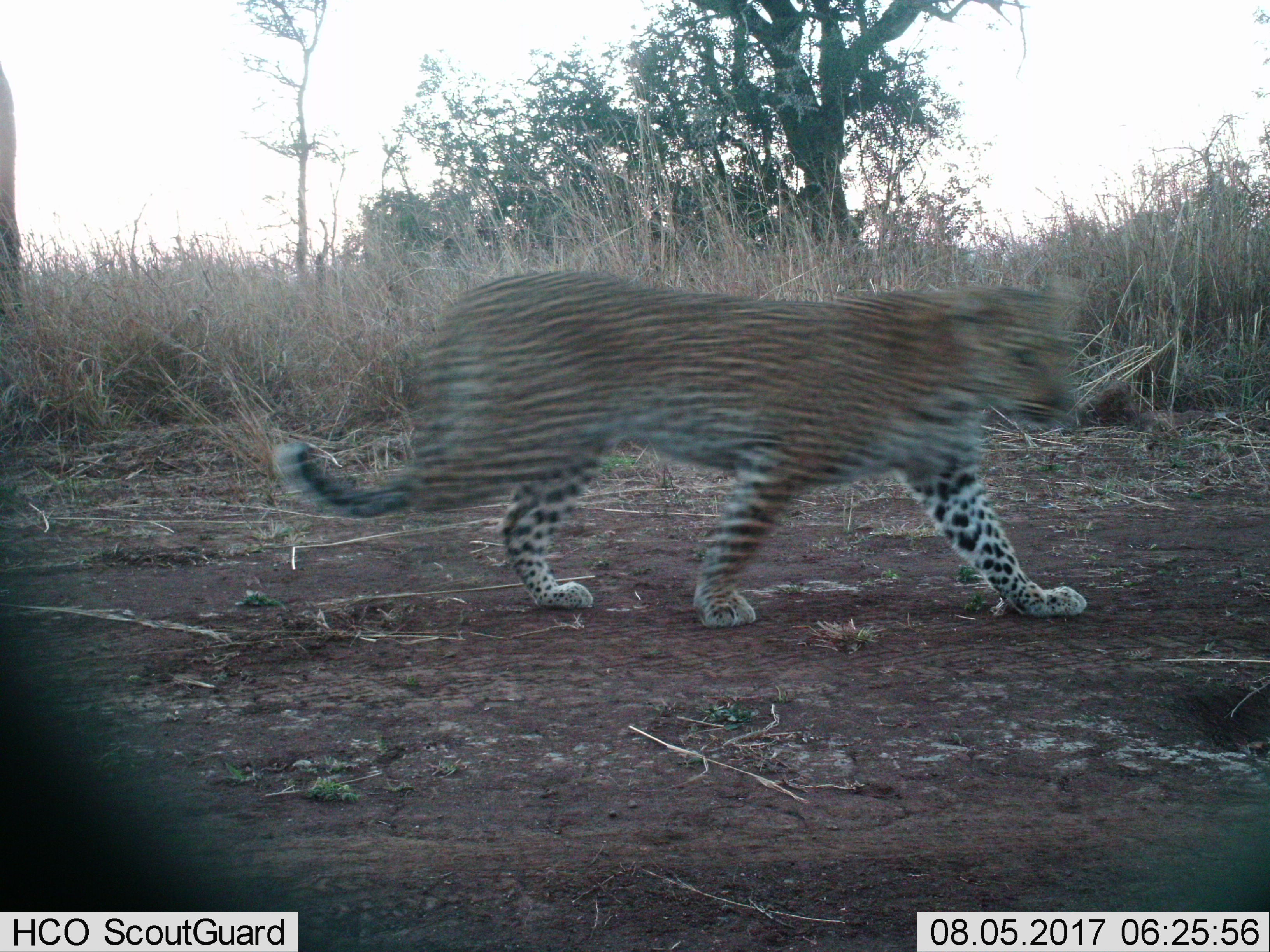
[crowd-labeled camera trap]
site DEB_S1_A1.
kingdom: Animalia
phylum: Chordata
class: Mammalia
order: Carnivora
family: Felidae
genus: Panthera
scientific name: Panthera pardus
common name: leopard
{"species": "leopard (Panthera pardus)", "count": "1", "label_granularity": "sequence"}